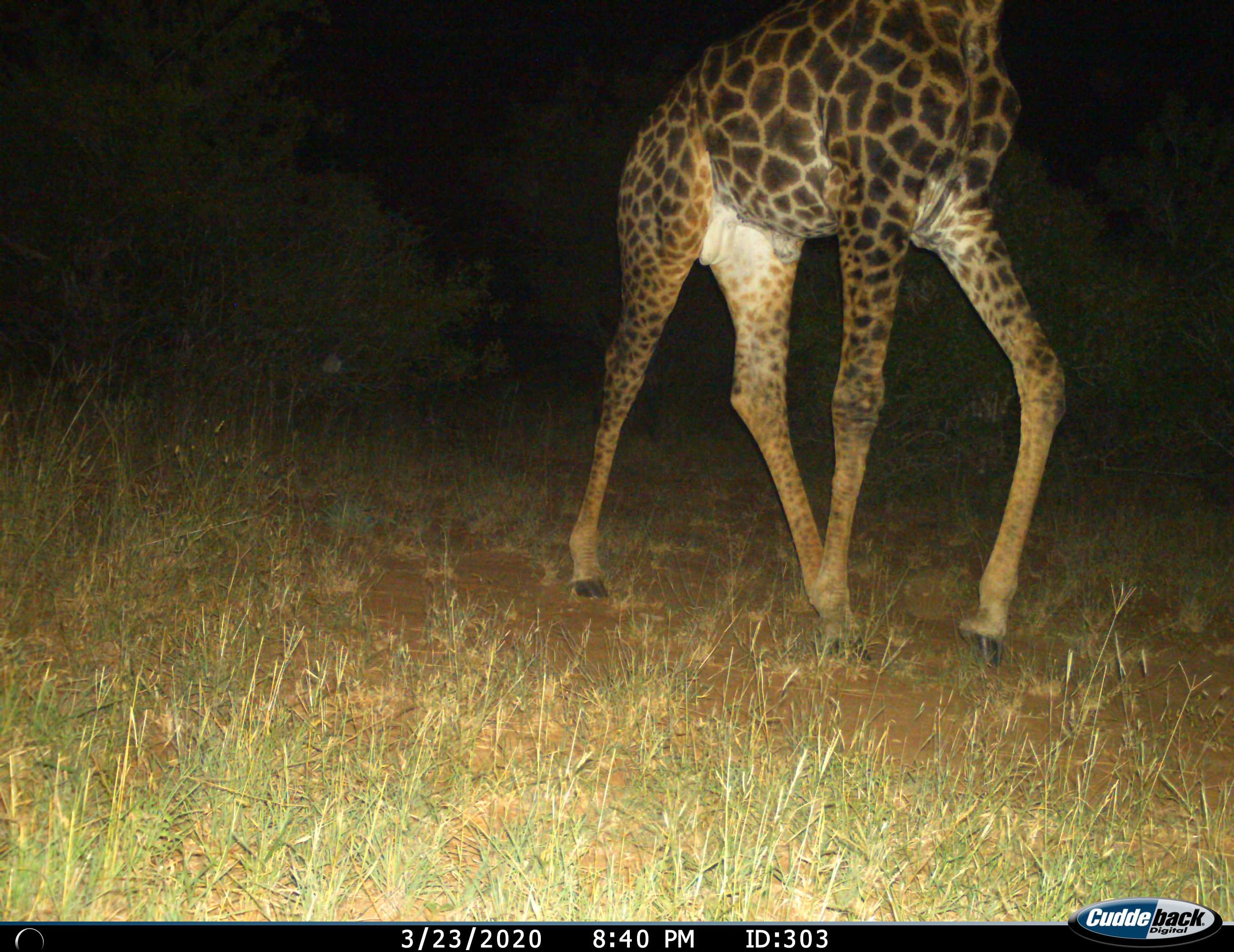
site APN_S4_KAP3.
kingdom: Animalia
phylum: Chordata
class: Mammalia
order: Artiodactyla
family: Giraffidae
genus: Giraffa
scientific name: Giraffa camelopardalis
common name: giraffe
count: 1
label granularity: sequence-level